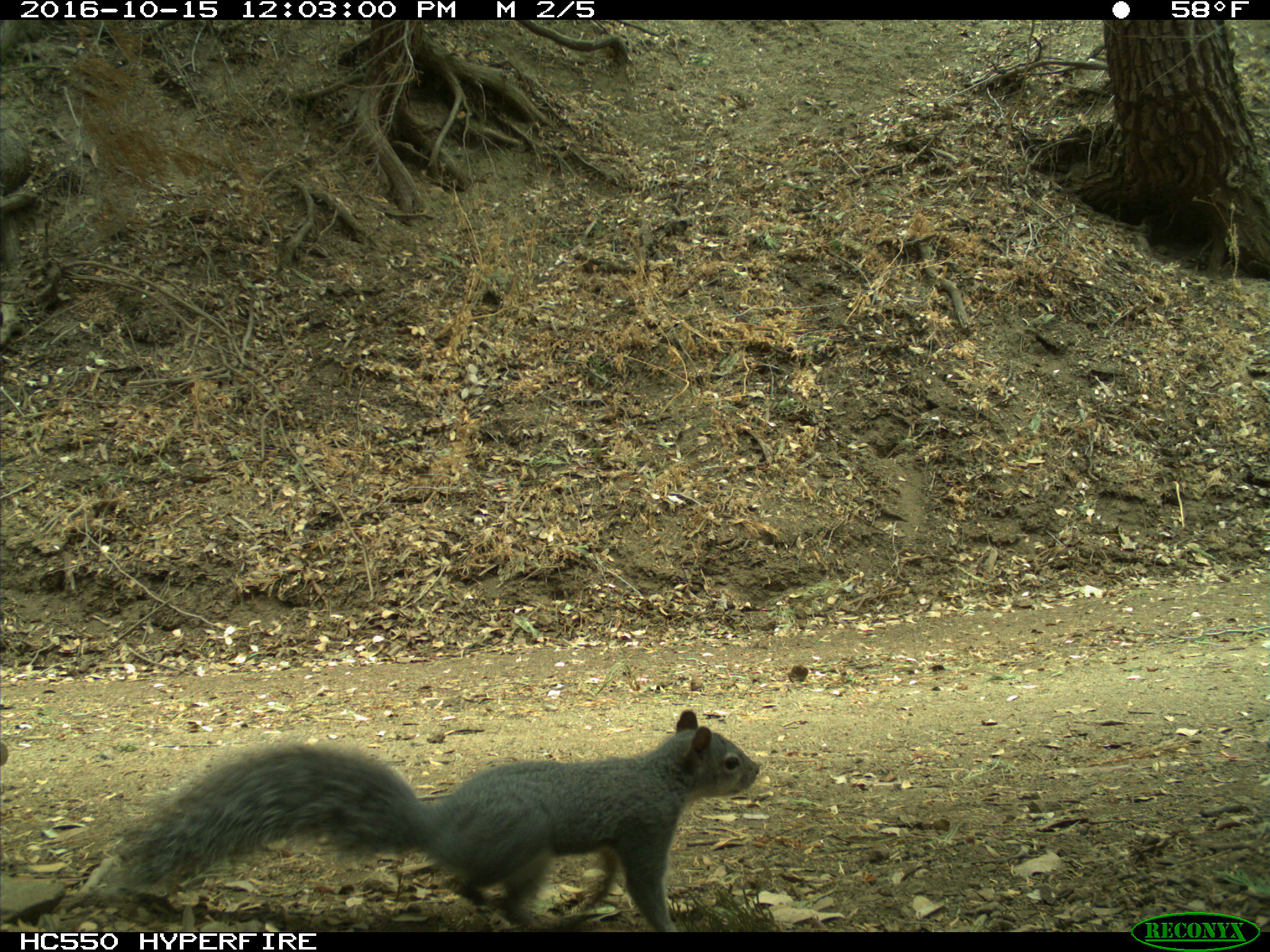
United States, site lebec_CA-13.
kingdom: Animalia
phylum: Chordata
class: Mammalia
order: Rodentia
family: Sciuridae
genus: Sciurus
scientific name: Sciurus carolinensis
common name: eastern gray squirrel